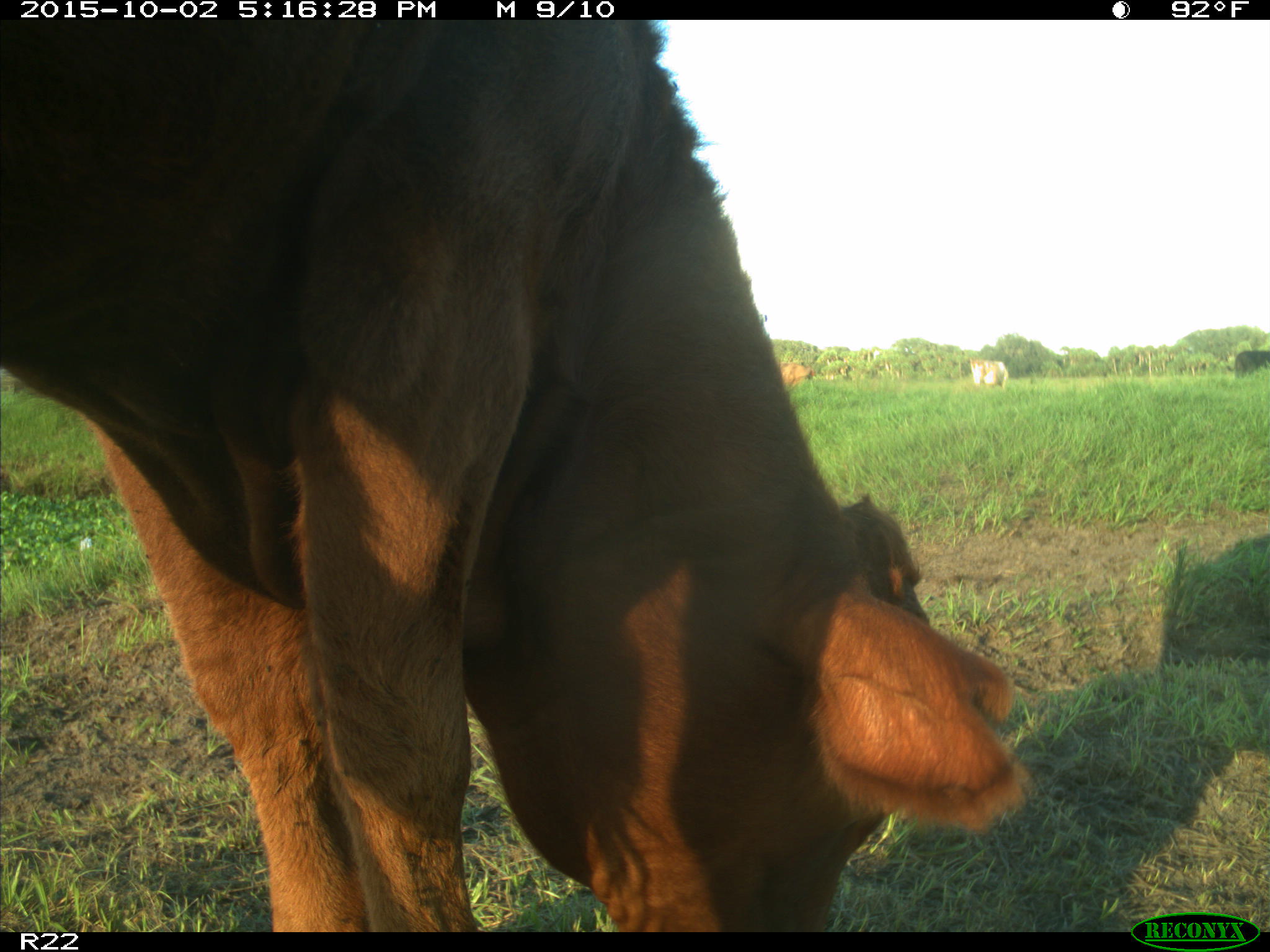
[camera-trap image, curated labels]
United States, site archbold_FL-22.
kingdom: Animalia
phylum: Chordata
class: Mammalia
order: Artiodactyla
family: Bovidae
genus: Bos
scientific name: Bos taurus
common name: domestic cow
Bos taurus (domestic cow).